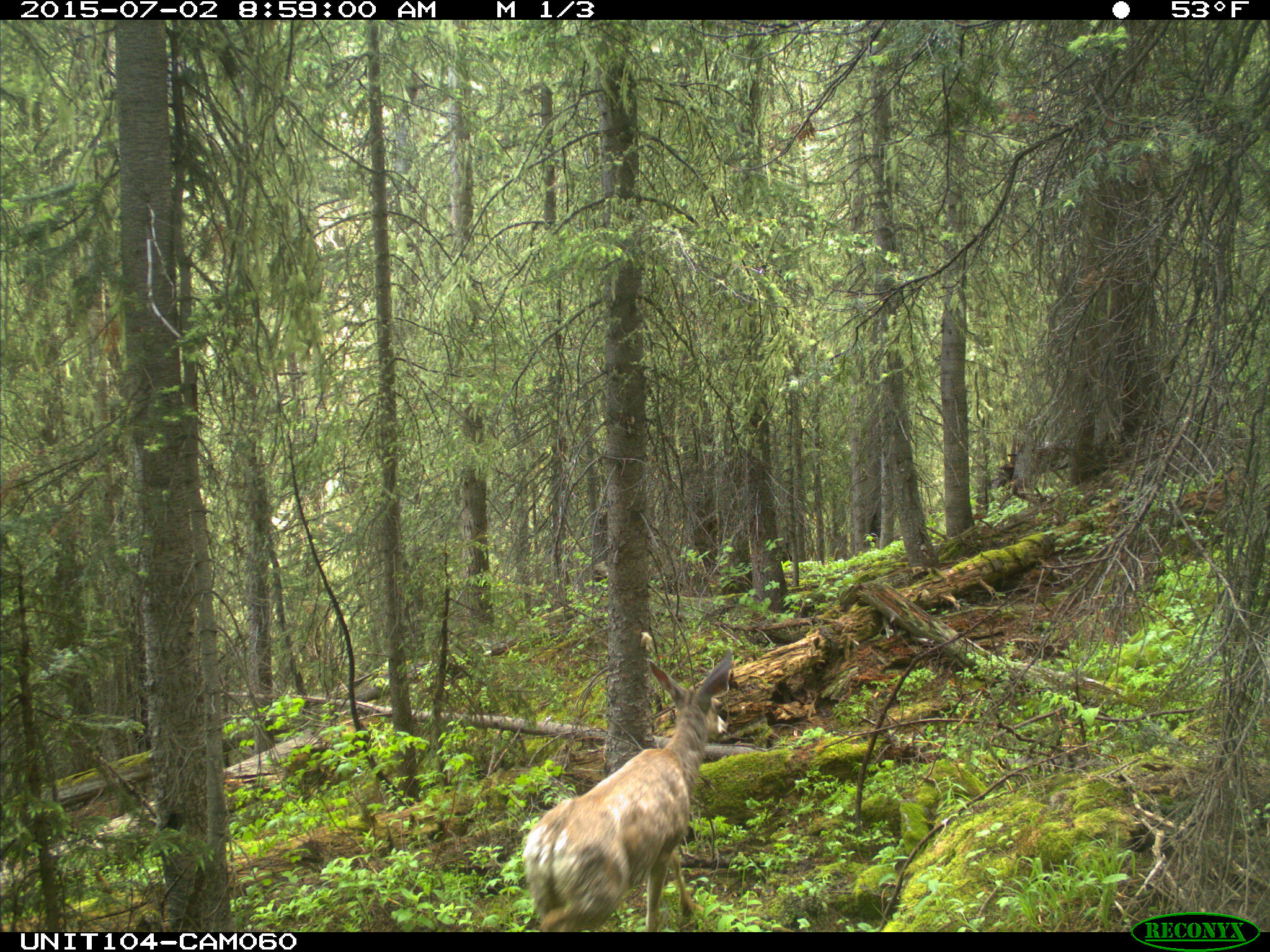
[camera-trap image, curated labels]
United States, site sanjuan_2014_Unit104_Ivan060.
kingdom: Animalia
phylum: Chordata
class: Mammalia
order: Artiodactyla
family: Cervidae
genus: Odocoileus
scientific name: Odocoileus hemionus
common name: mule deer